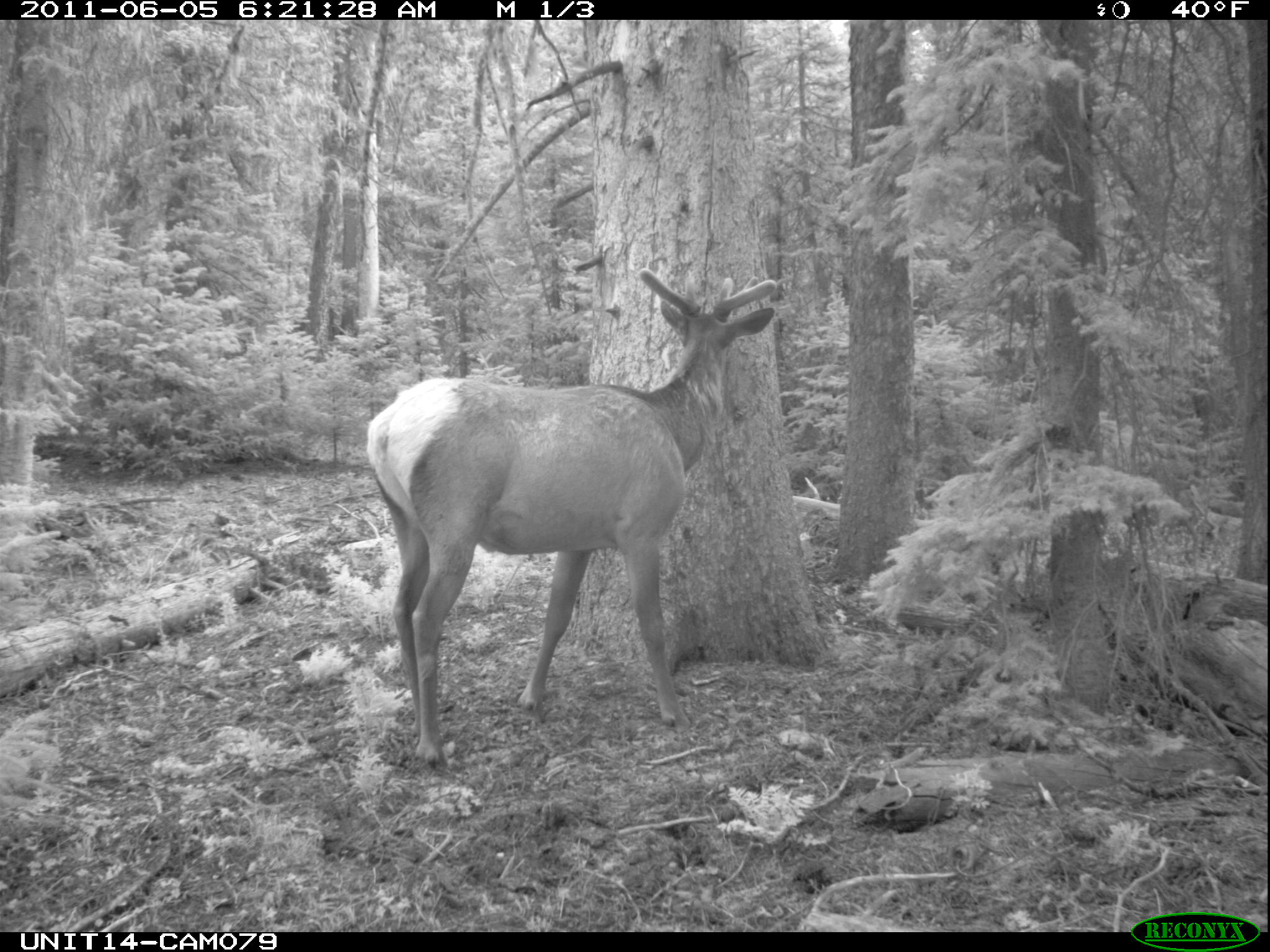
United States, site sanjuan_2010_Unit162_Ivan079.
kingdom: Animalia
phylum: Chordata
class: Mammalia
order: Artiodactyla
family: Cervidae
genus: Cervus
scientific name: Cervus elaphus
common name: red deer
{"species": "Cervus elaphus (red deer)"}